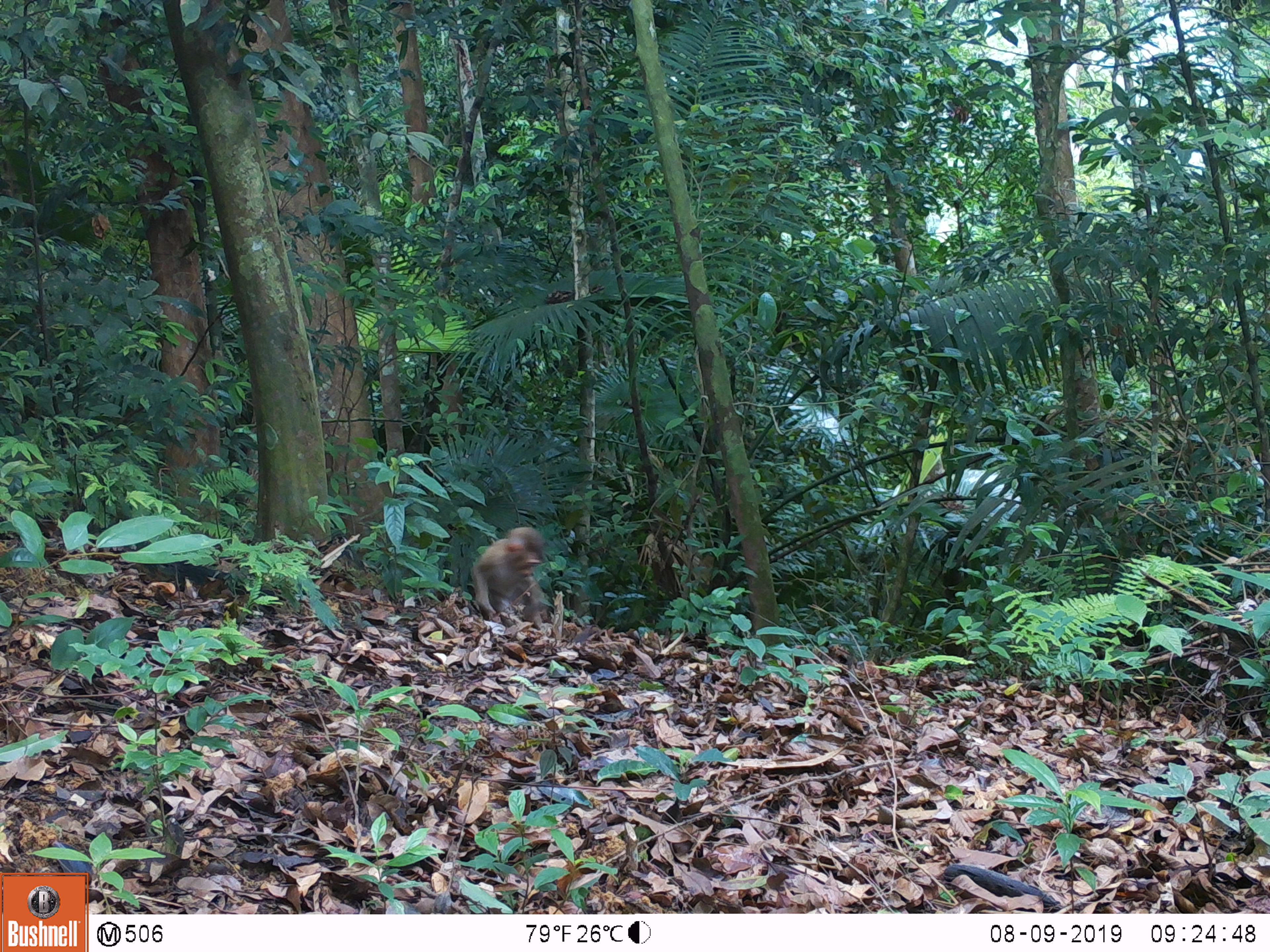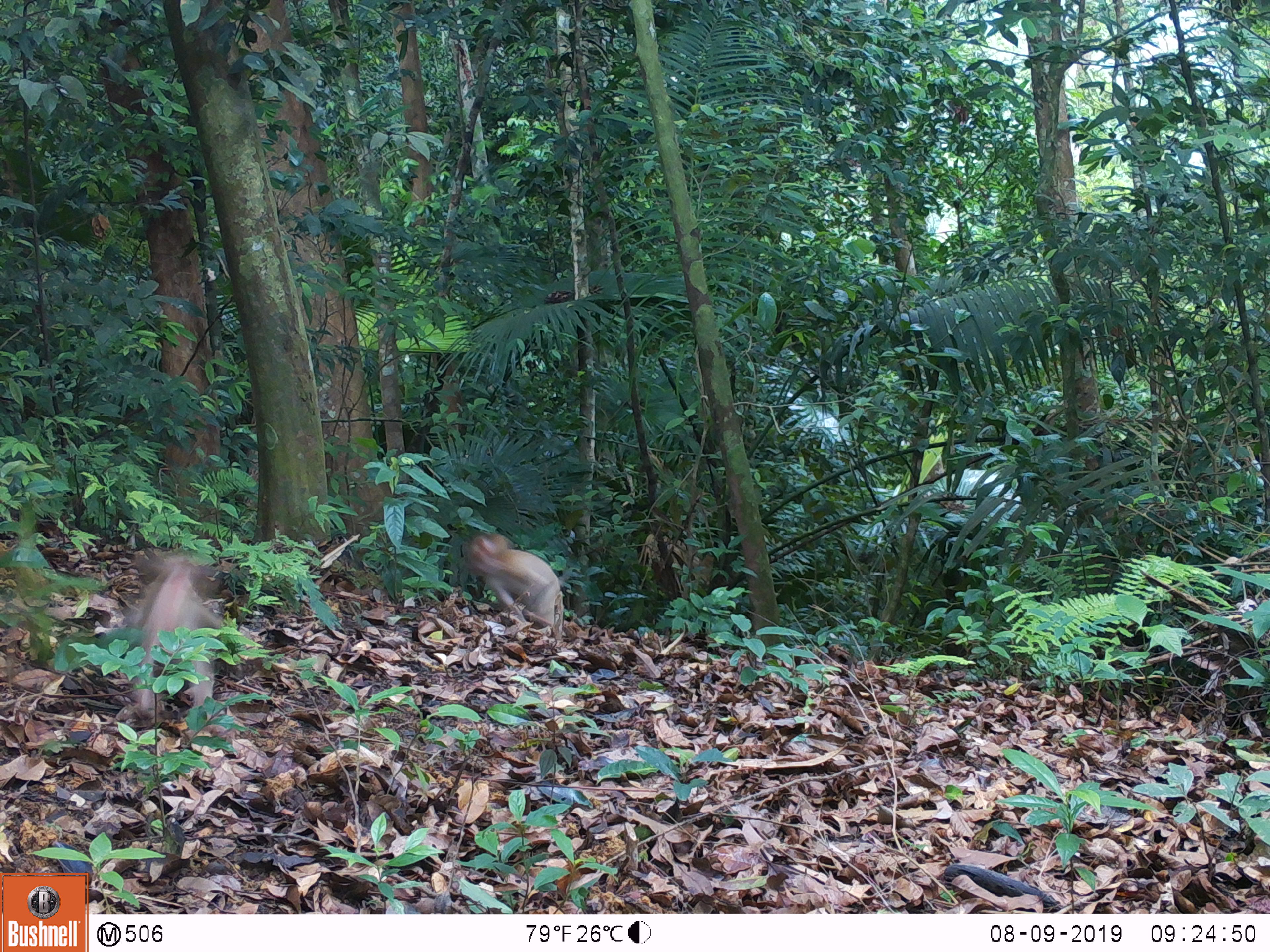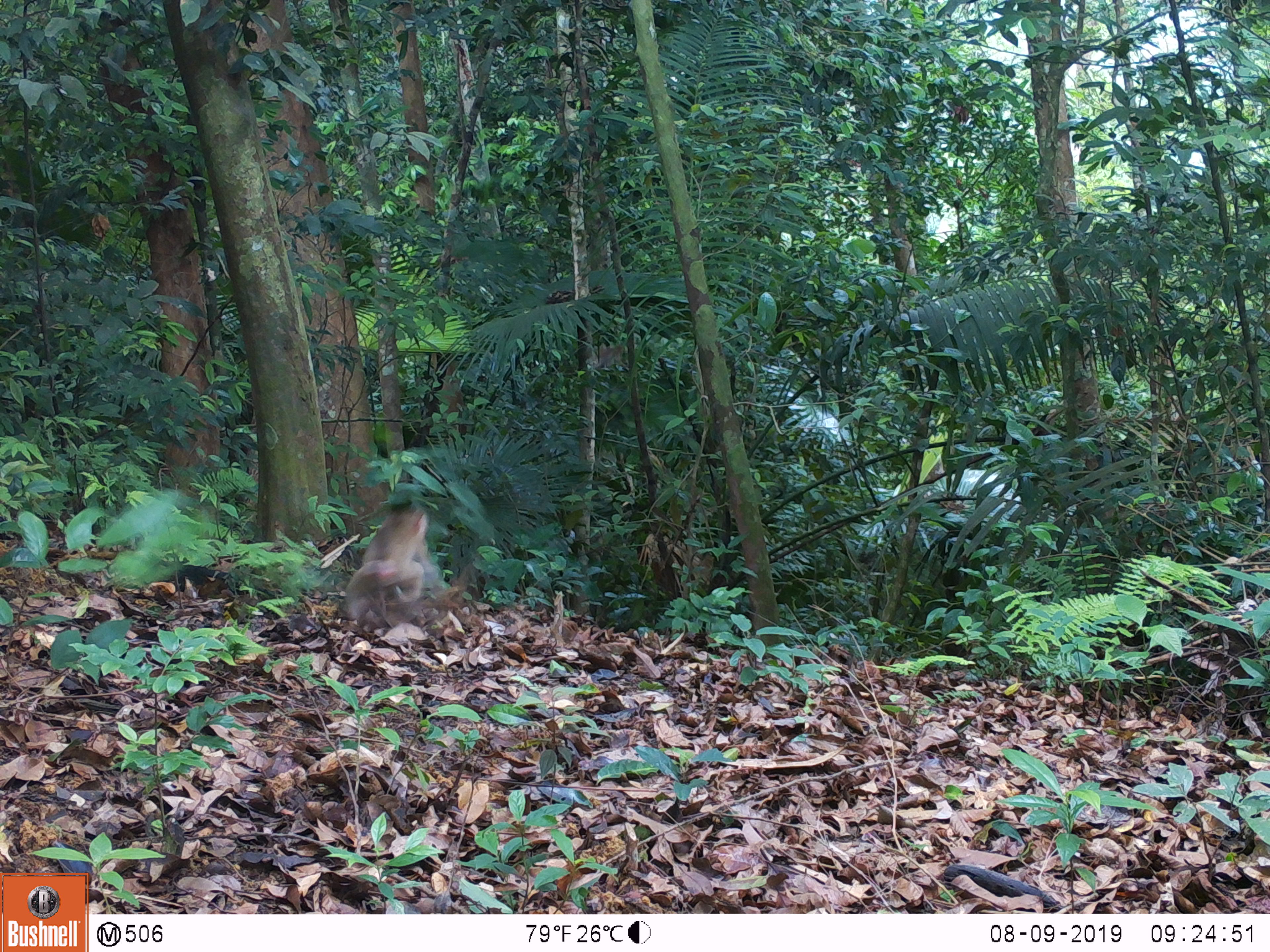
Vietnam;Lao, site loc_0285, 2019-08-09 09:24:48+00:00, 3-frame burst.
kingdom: Animalia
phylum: Chordata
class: Mammalia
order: Primates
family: Cercopithecidae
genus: Macaca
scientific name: Macaca nemestrina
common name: pig-tailed macaque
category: pig tailed macaque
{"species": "pig tailed macaque (pig-tailed macaque) (Macaca nemestrina)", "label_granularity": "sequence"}